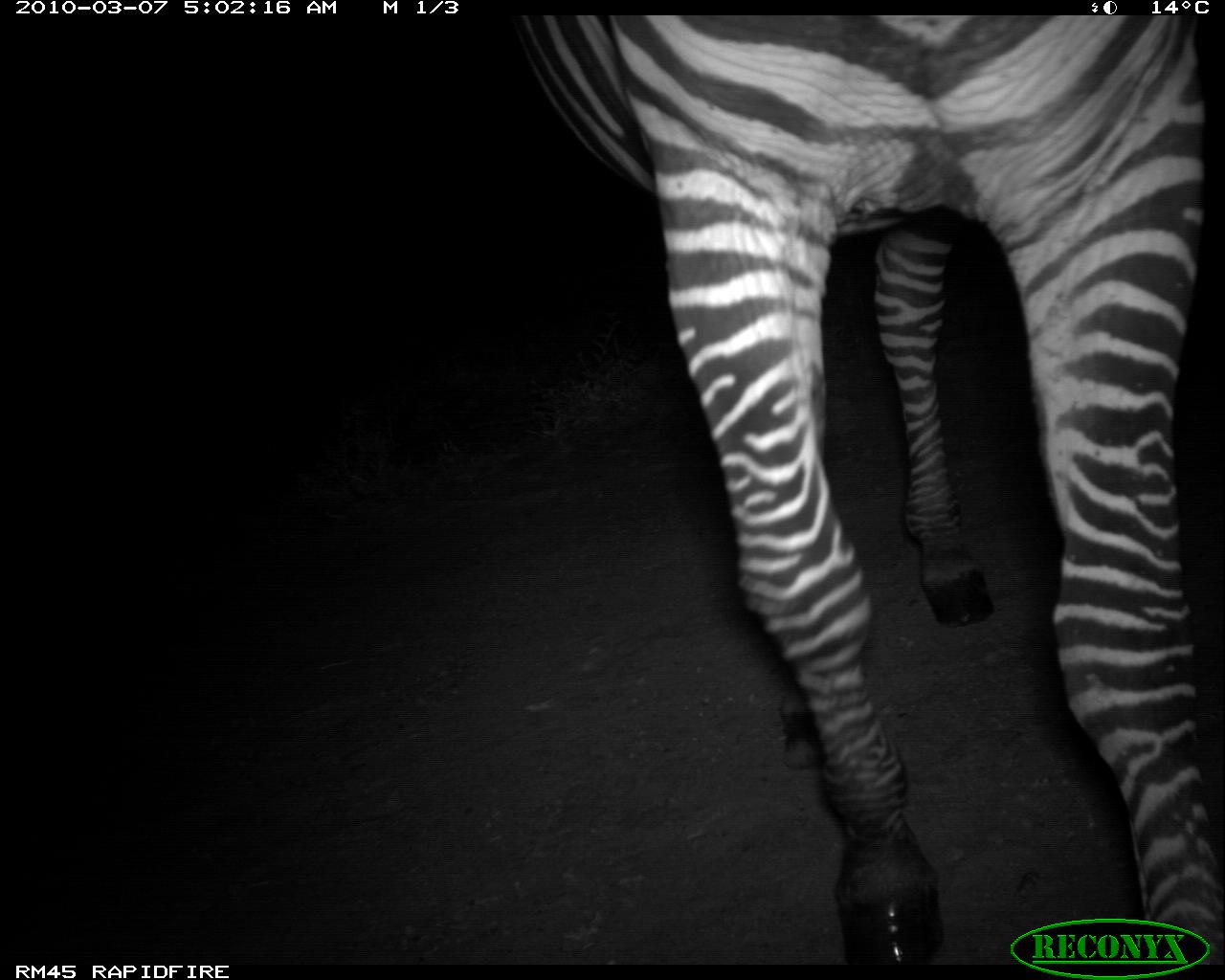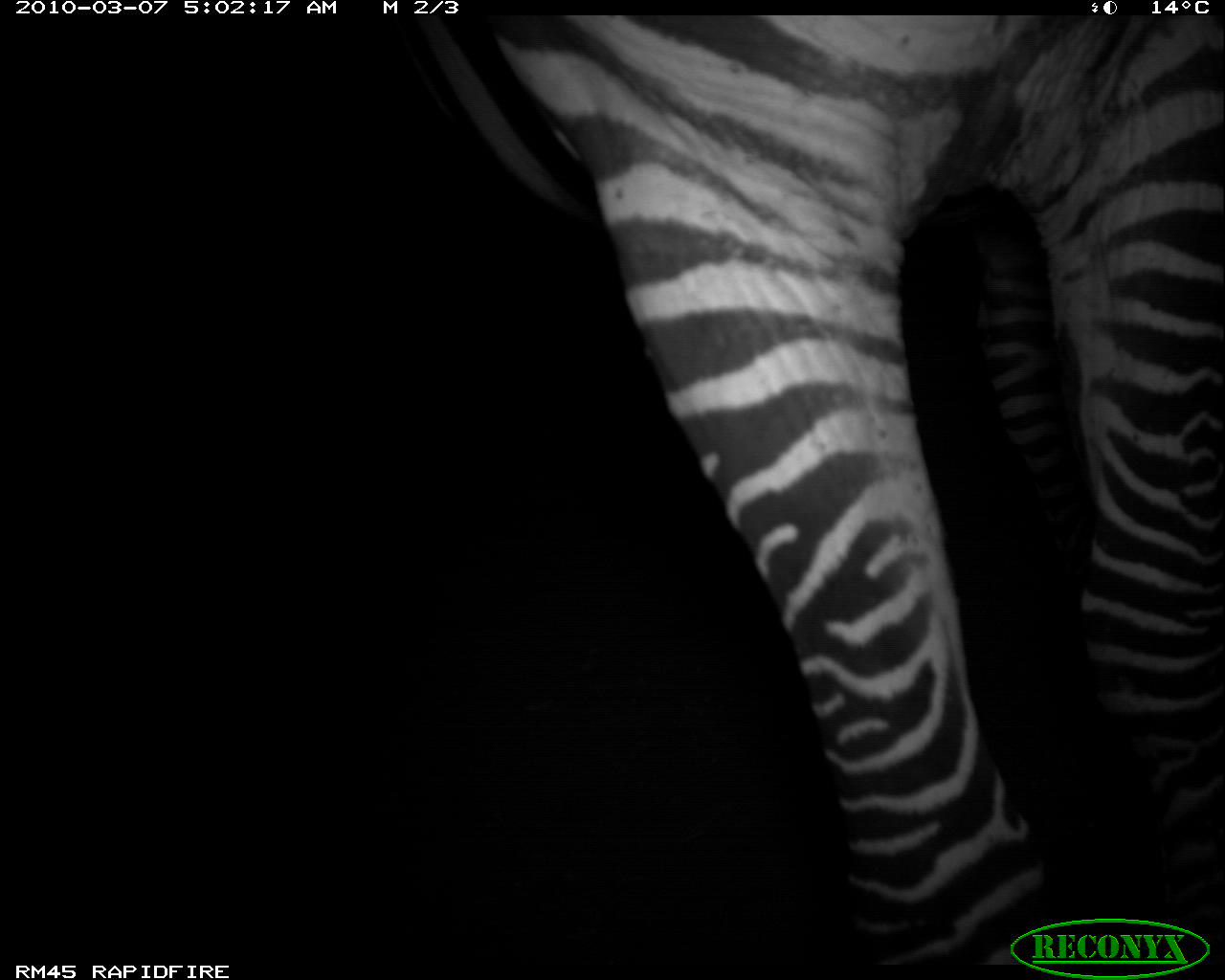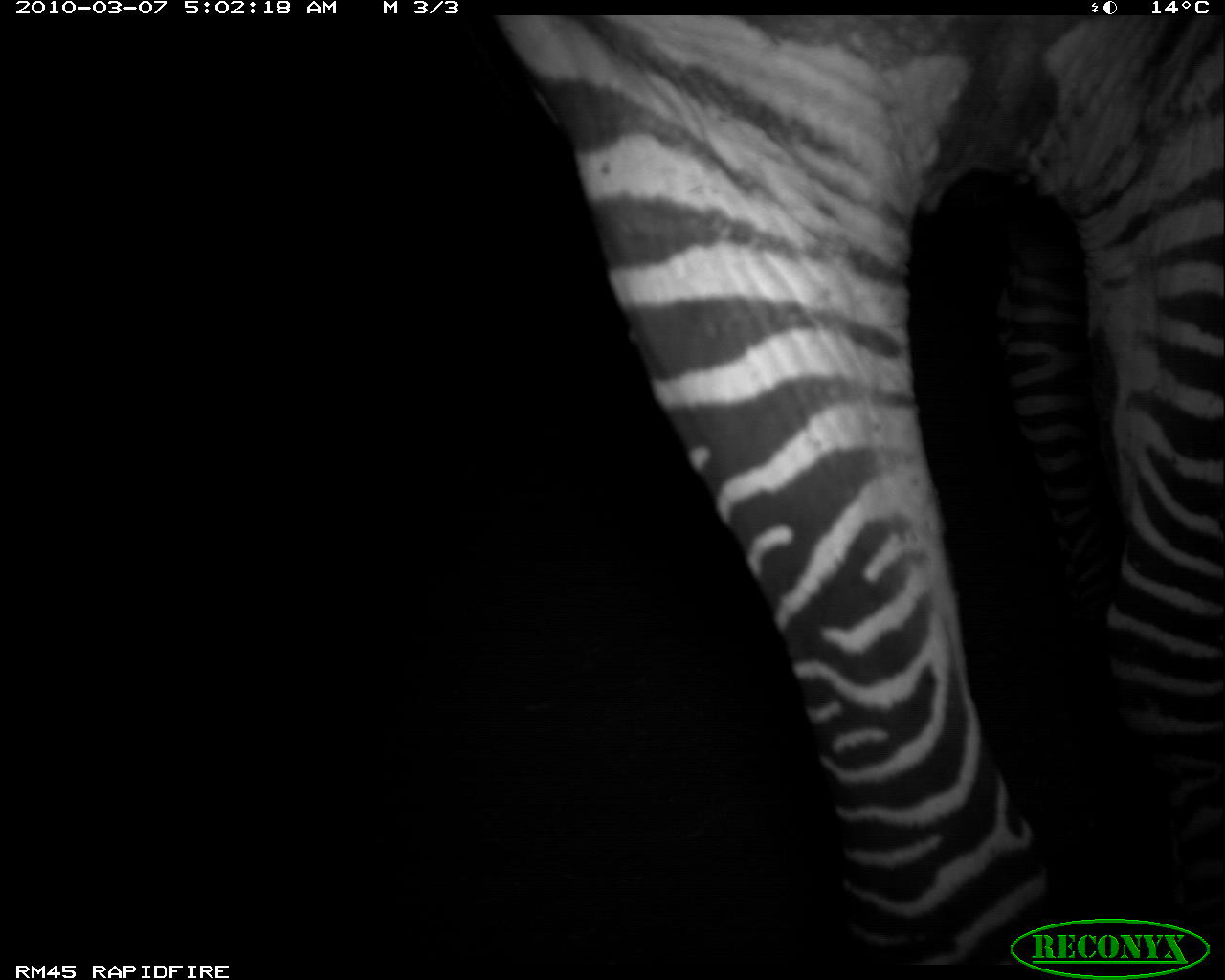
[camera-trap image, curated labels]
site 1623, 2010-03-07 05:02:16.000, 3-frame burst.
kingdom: Animalia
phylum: Chordata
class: Mammalia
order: Perissodactyla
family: Equidae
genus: Equus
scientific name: Equus quagga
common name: plains zebra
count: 1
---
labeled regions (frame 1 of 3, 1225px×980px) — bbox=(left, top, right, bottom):
equus quagga: bbox=(503, 14, 1225, 963)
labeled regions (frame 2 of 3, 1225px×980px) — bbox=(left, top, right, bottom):
equus quagga: bbox=(389, 11, 1224, 959)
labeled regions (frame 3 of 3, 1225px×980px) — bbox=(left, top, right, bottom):
equus quagga: bbox=(489, 11, 1225, 963)